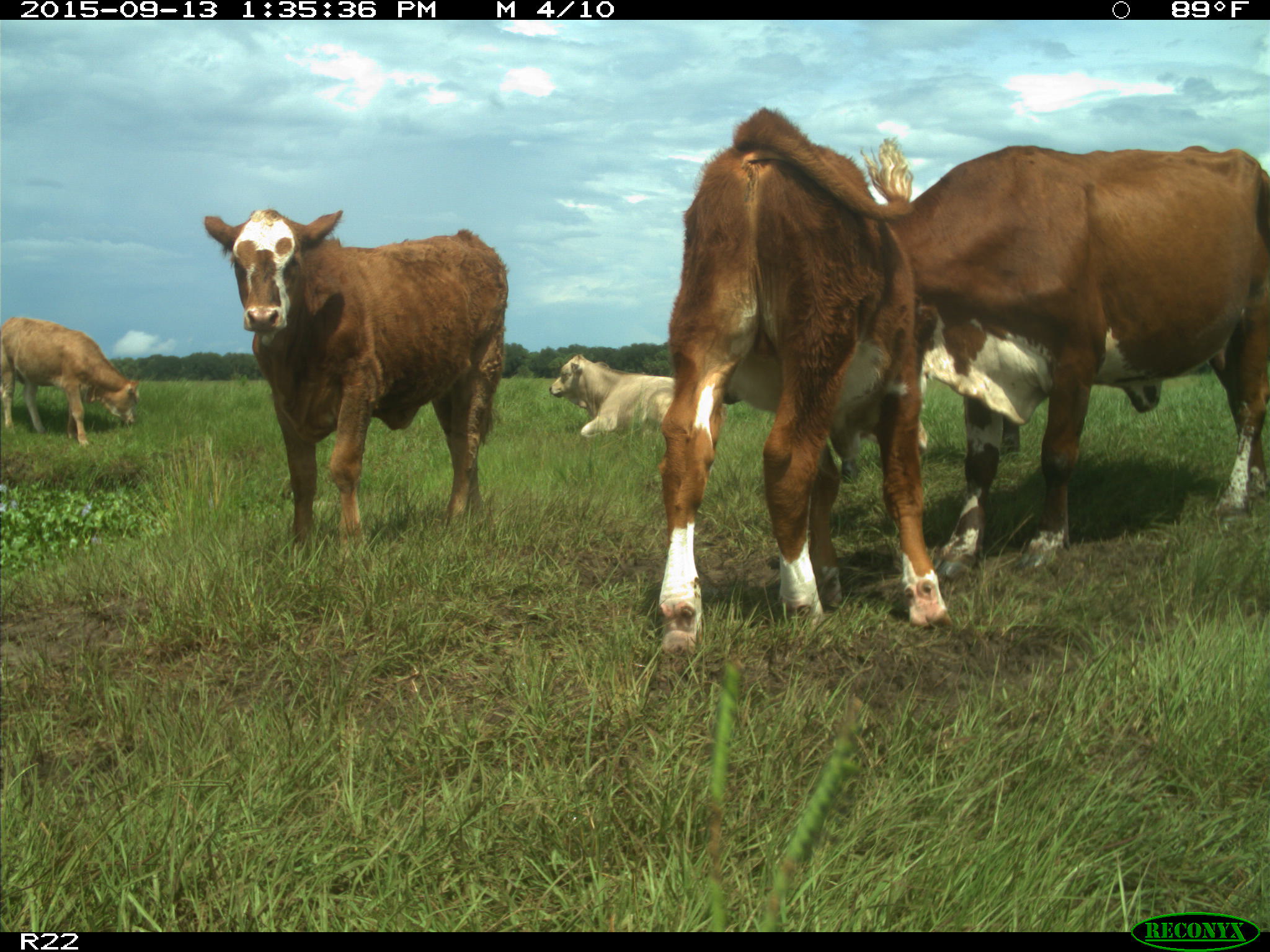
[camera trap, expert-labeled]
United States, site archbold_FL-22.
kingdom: Animalia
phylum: Chordata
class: Mammalia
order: Artiodactyla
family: Bovidae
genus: Bos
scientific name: Bos taurus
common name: domestic cow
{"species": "Bos taurus (domestic cow)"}